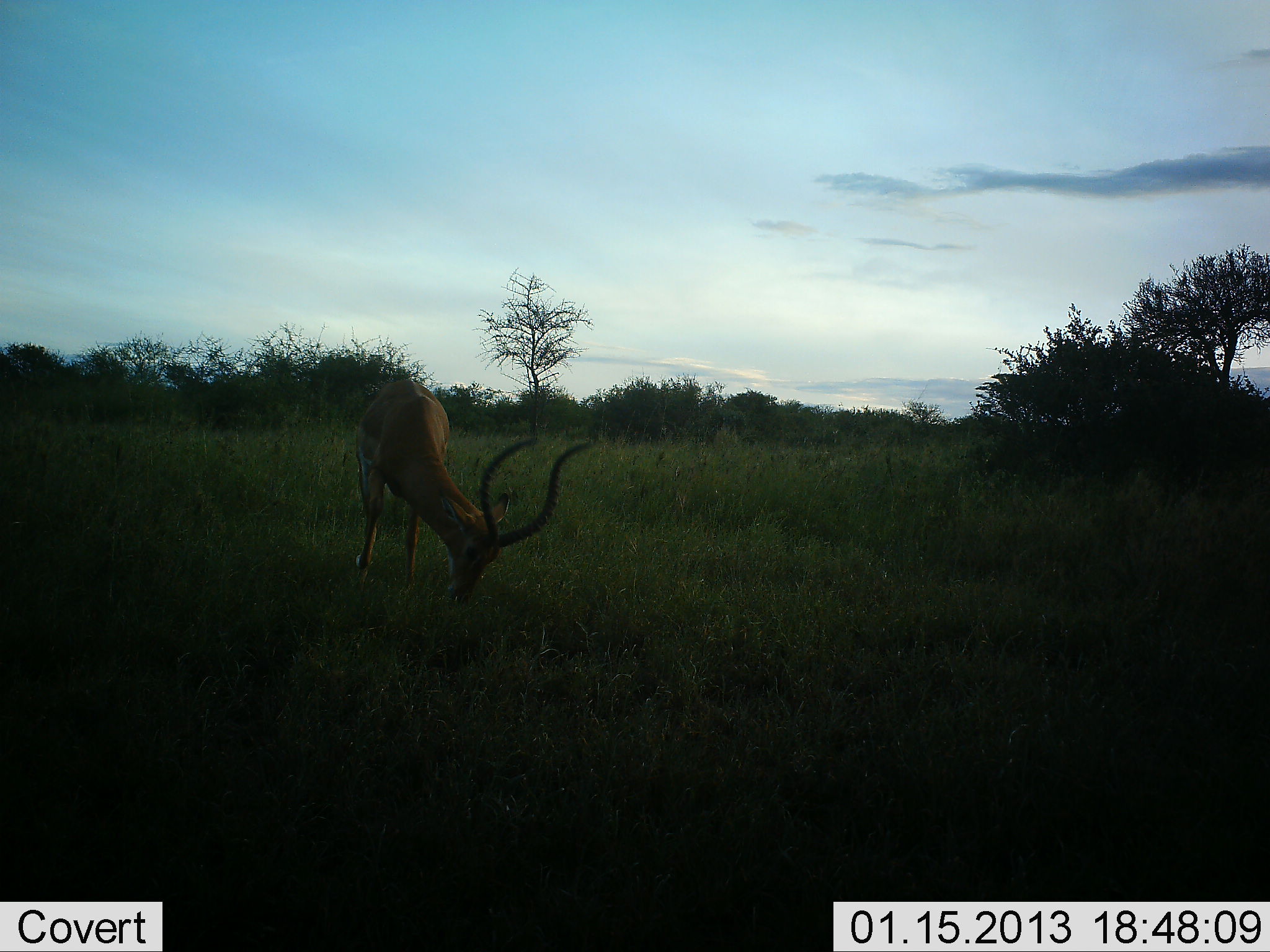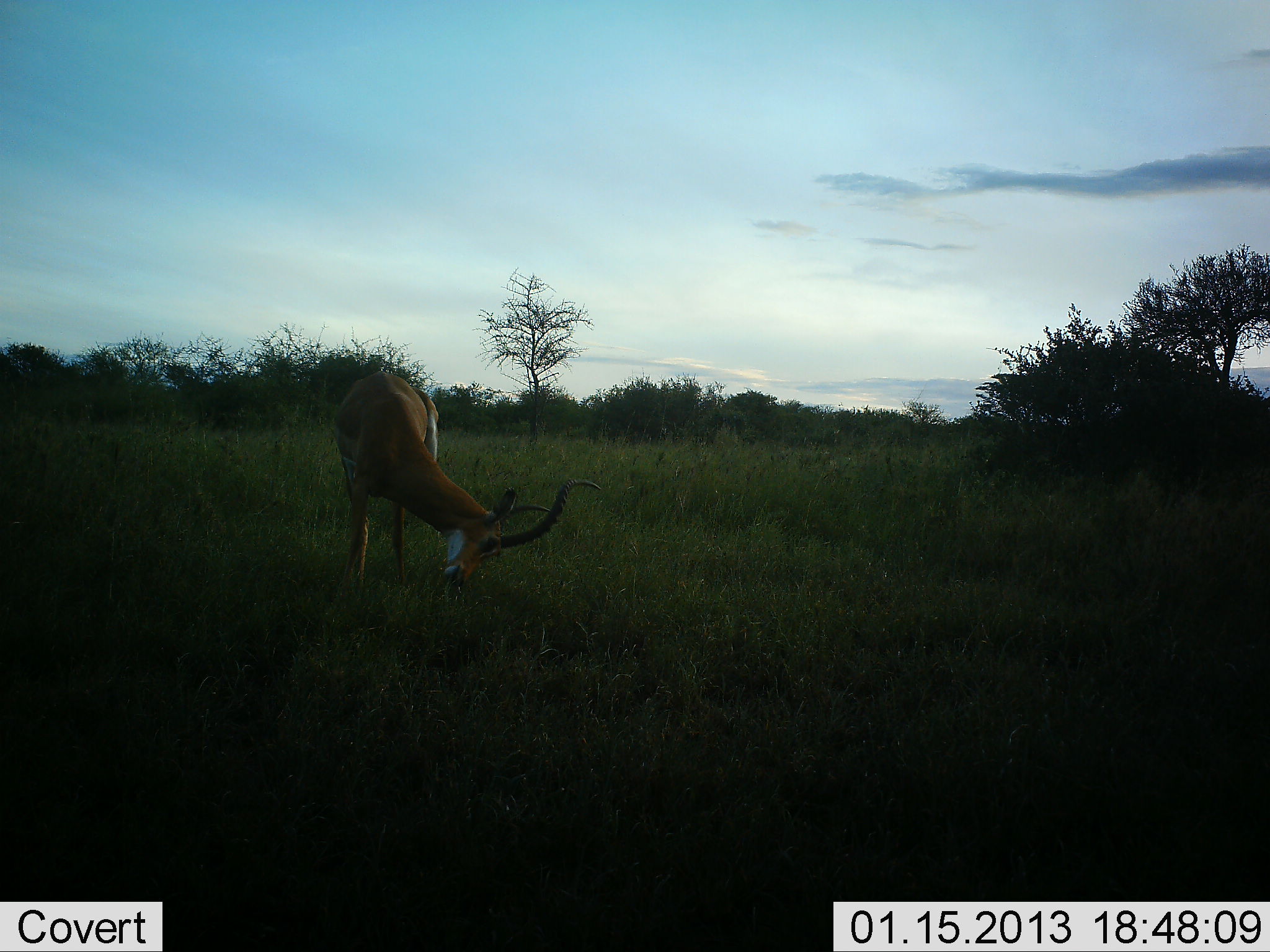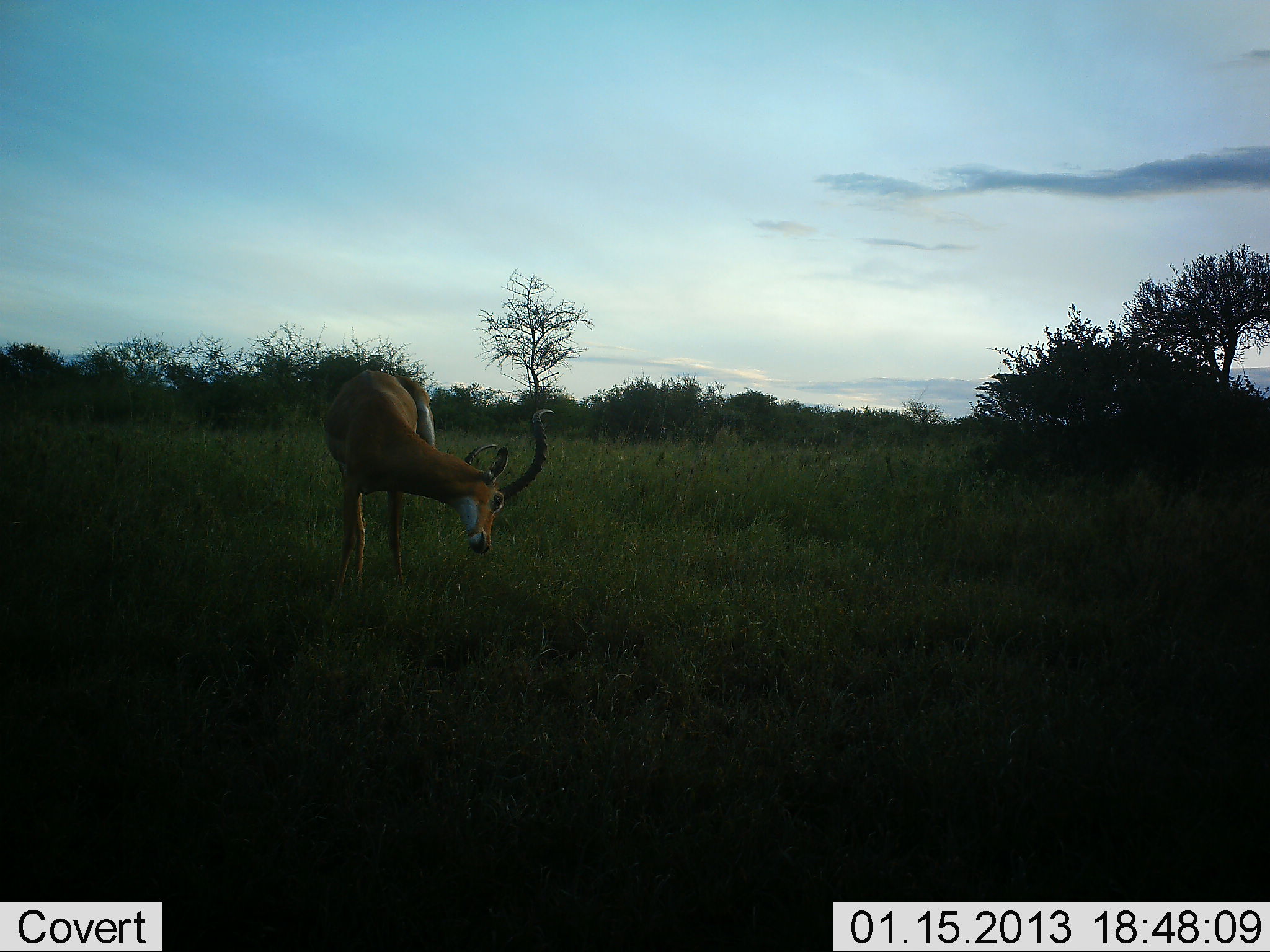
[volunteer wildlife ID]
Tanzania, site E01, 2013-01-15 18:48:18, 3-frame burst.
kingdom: Animalia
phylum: Chordata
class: Mammalia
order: Artiodactyla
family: Bovidae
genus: Aepyceros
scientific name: Aepyceros melampus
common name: impala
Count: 1.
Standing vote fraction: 41%.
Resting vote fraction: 0%.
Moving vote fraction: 6%.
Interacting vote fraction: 0%.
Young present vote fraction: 0%.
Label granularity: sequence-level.